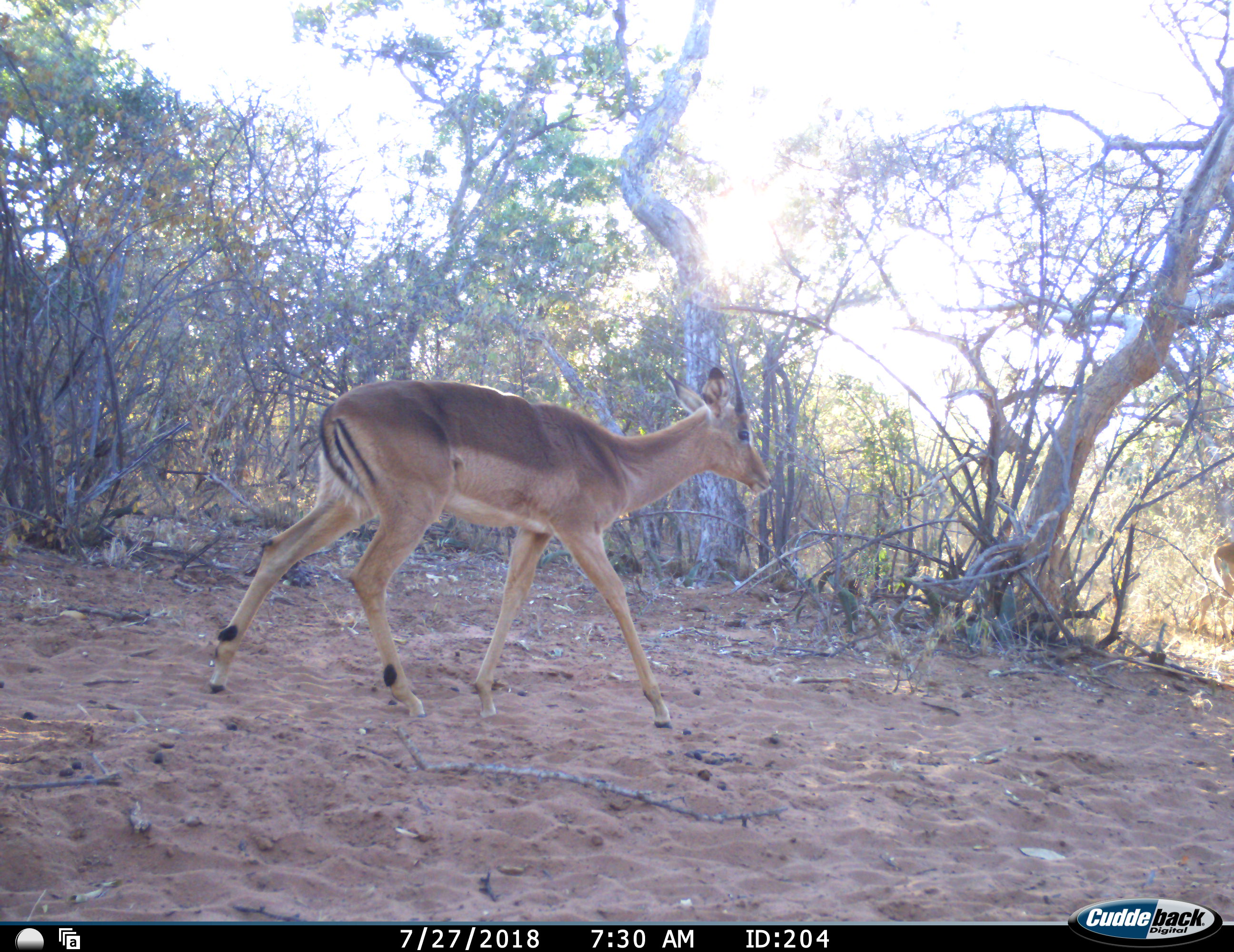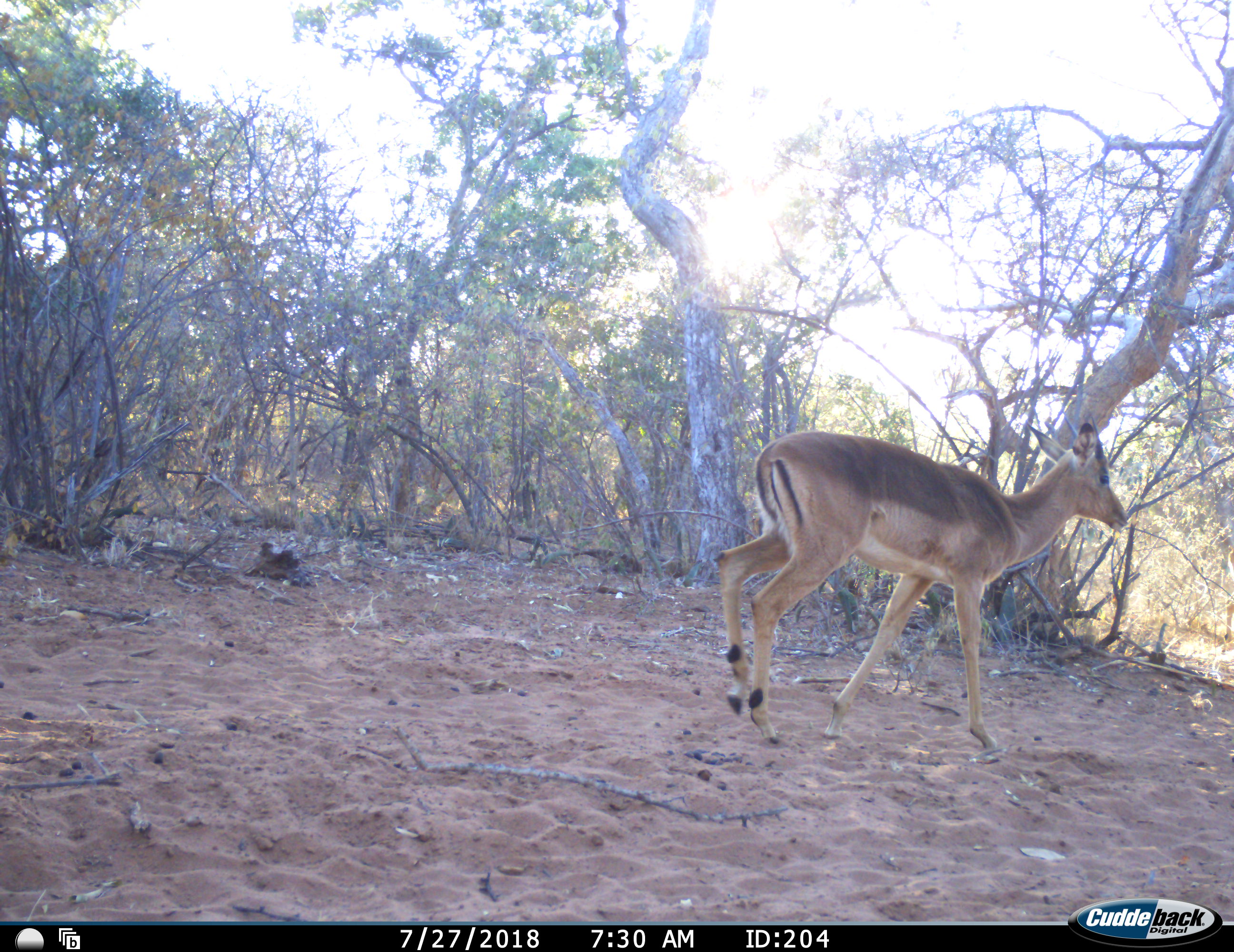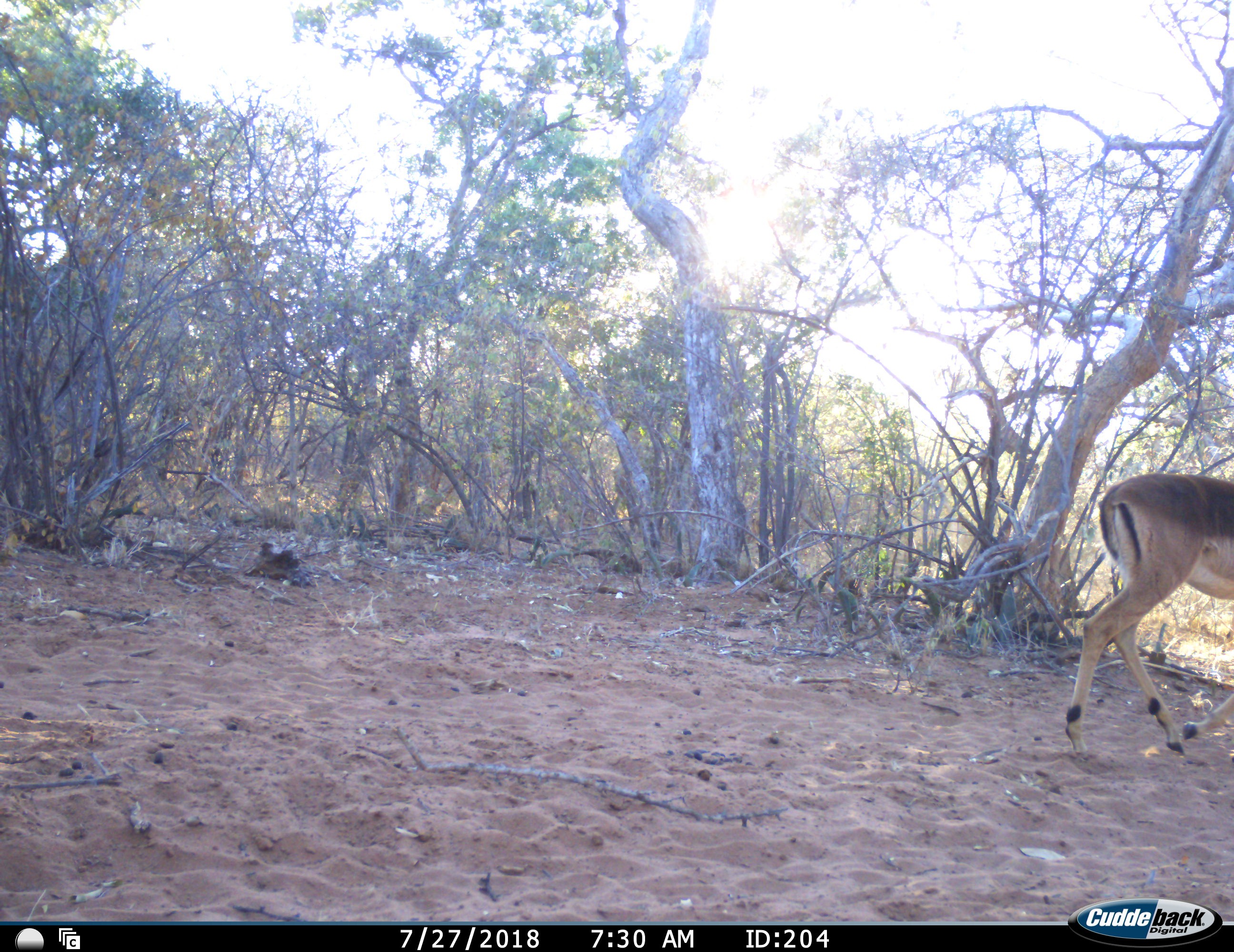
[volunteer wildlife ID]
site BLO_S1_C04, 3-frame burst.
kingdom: Animalia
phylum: Chordata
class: Mammalia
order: Artiodactyla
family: Bovidae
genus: Aepyceros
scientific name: Aepyceros melampus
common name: impala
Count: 1.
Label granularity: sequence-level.